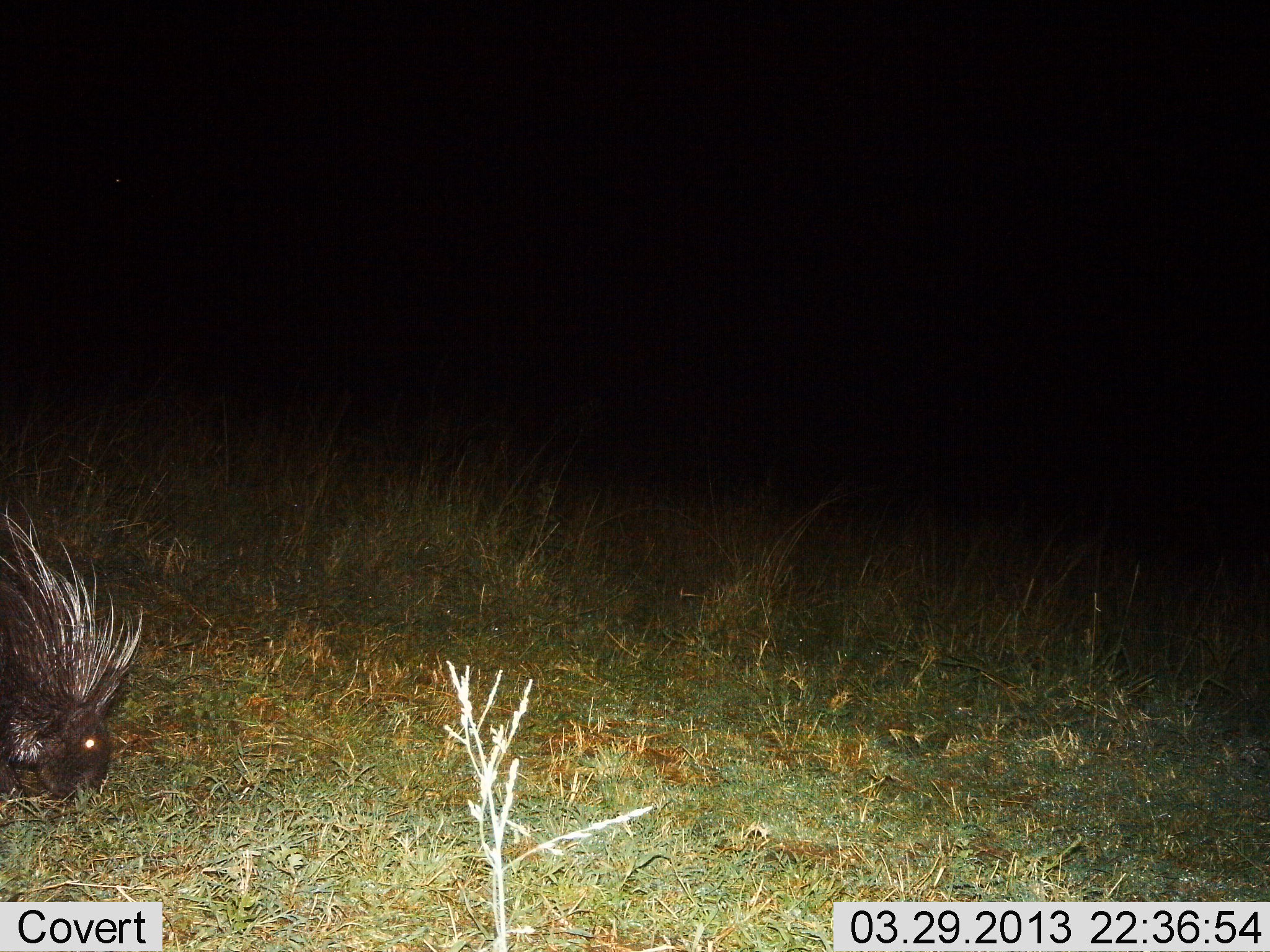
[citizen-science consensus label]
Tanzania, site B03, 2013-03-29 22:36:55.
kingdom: Animalia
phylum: Chordata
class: Mammalia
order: Rodentia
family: Hystricidae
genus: Hystrix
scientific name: Hystrix cristata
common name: crested porcupine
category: porcupine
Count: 1.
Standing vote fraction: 28%.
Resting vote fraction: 0%.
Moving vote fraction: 19%.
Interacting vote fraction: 0%.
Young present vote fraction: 0%.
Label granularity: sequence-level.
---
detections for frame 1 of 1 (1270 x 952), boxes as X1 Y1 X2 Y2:
animal: 0 495 145 804